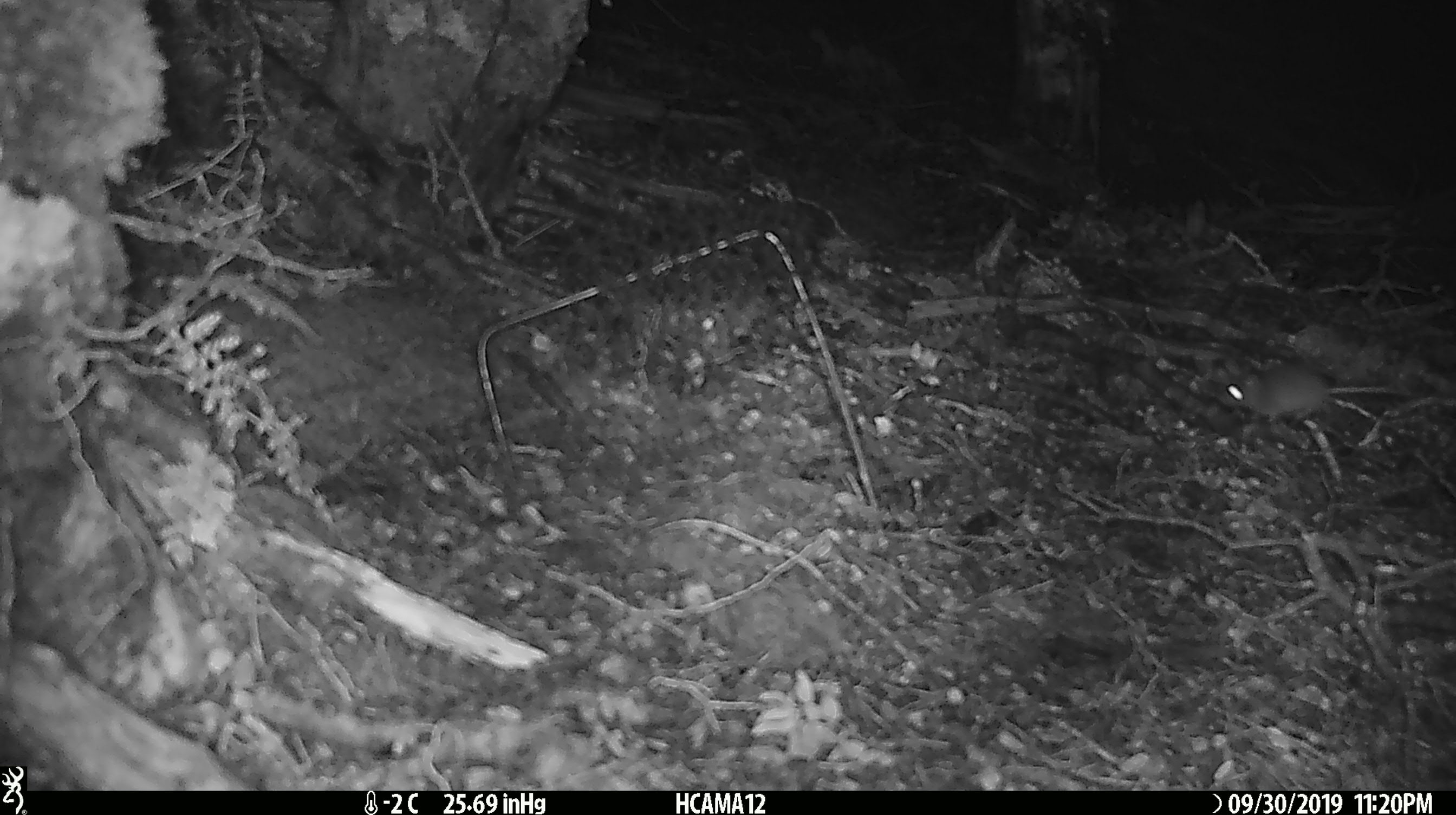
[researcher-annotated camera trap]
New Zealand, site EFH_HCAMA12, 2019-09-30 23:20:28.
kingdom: Animalia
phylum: Chordata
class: Mammalia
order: Rodentia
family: Muridae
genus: Mus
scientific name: Mus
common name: mouse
Mouse (Mus).